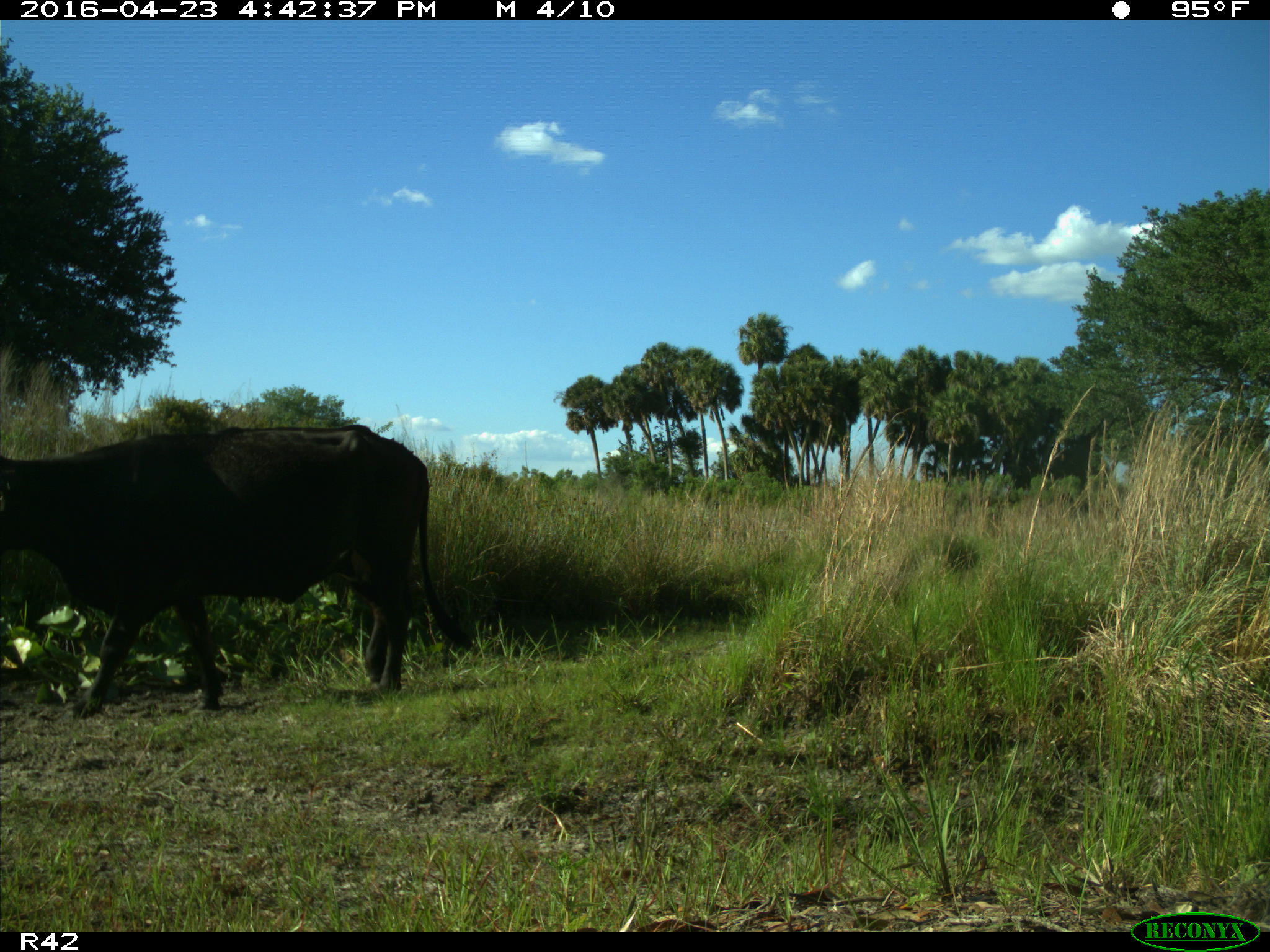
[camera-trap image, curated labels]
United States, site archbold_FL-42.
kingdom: Animalia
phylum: Chordata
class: Mammalia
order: Artiodactyla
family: Bovidae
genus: Bos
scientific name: Bos taurus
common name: domestic cow